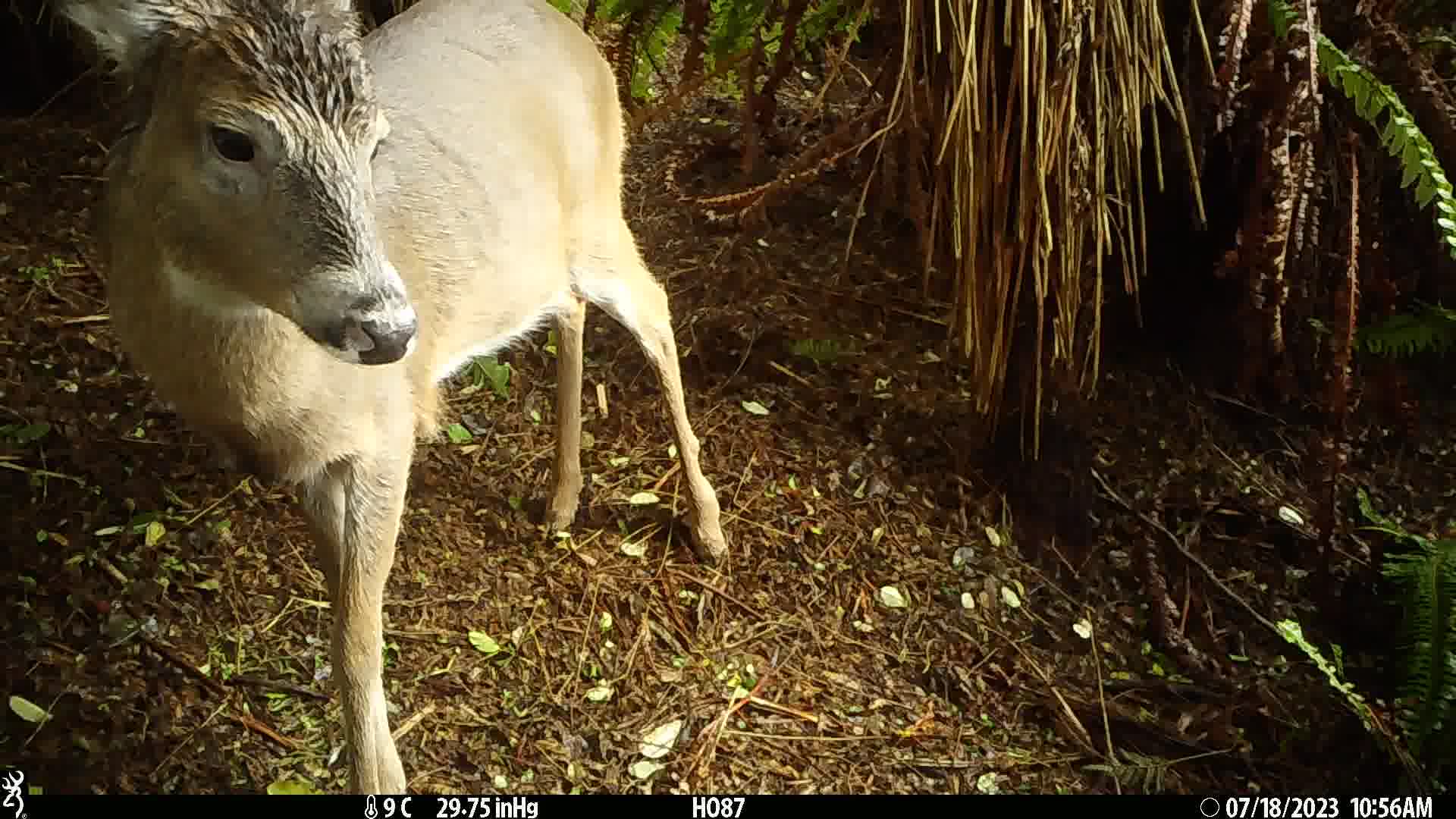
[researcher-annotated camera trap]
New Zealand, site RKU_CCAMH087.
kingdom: Animalia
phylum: Chordata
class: Mammalia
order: Artiodactyla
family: Cervidae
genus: Odocoileus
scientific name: Odocoileus virginianus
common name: white-tailed deer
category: white tailed deer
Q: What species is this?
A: White tailed deer (white-tailed deer) (Odocoileus virginianus).